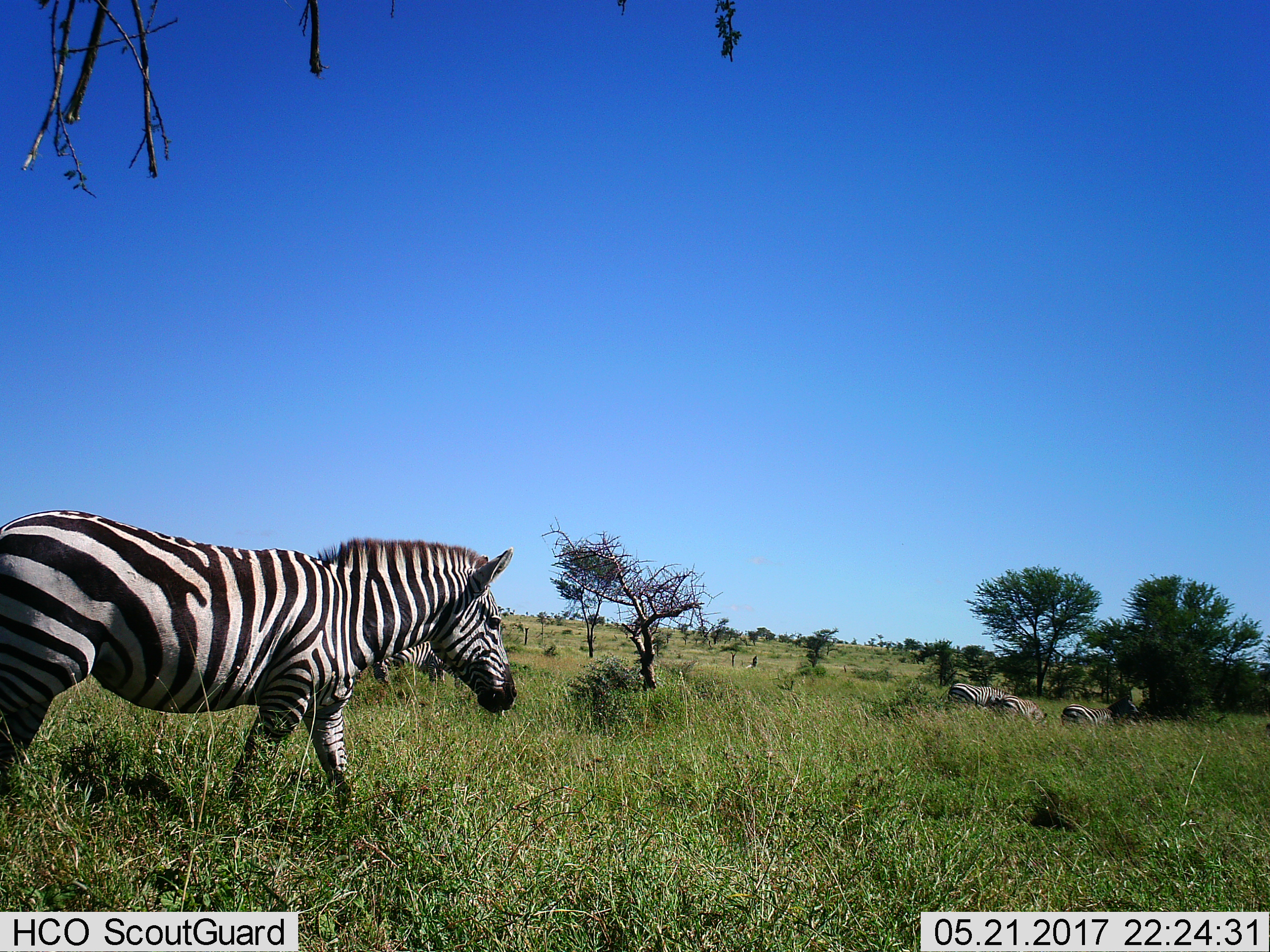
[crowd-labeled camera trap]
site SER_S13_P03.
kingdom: Animalia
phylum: Chordata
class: Mammalia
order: Perissodactyla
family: Equidae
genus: Equus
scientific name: Equus quagga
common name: plains zebra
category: zebraplains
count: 5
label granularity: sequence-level